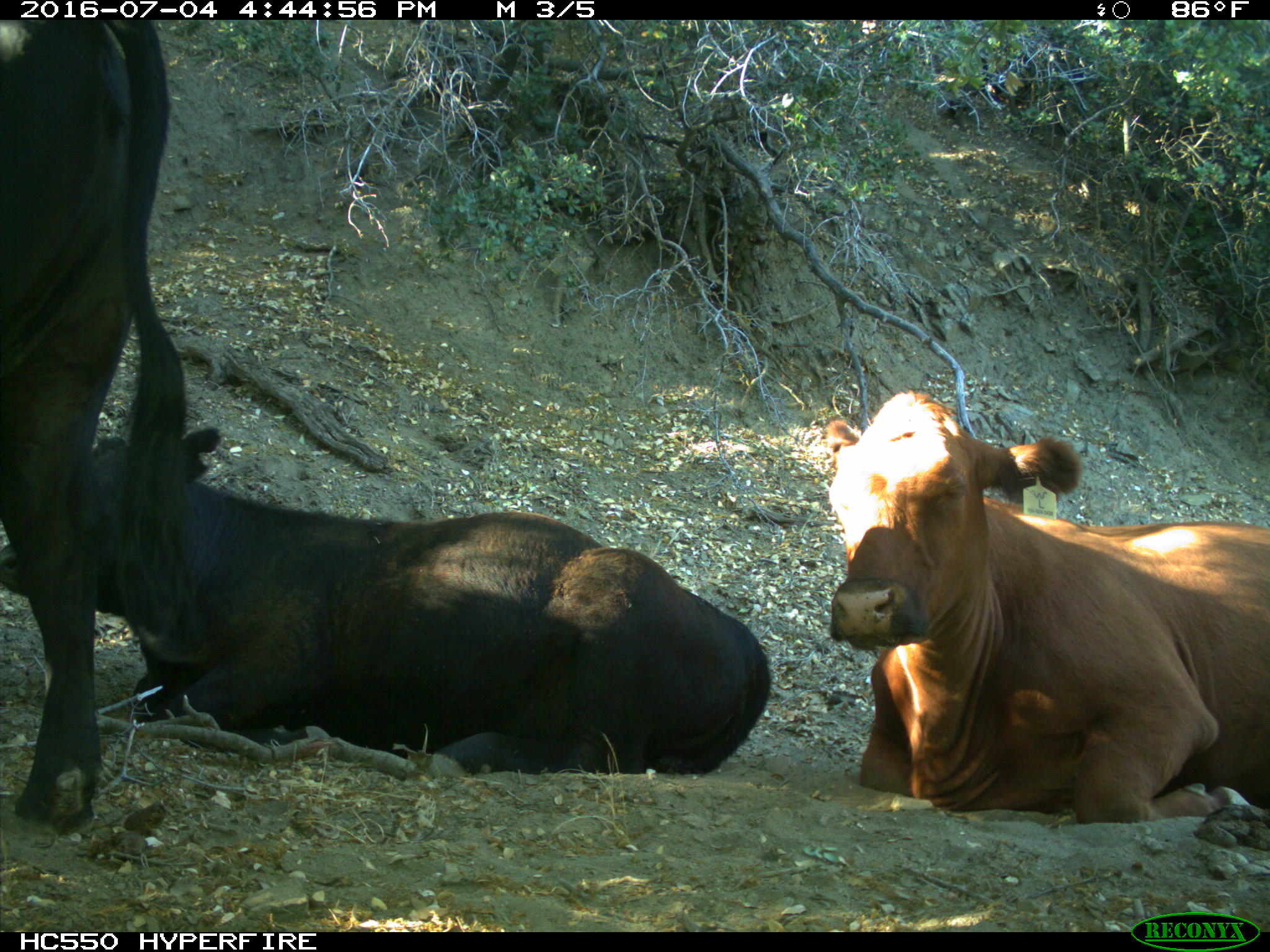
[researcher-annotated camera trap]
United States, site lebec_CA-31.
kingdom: Animalia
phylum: Chordata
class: Mammalia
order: Artiodactyla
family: Bovidae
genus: Bos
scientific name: Bos taurus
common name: domestic cow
Bos taurus (domestic cow).